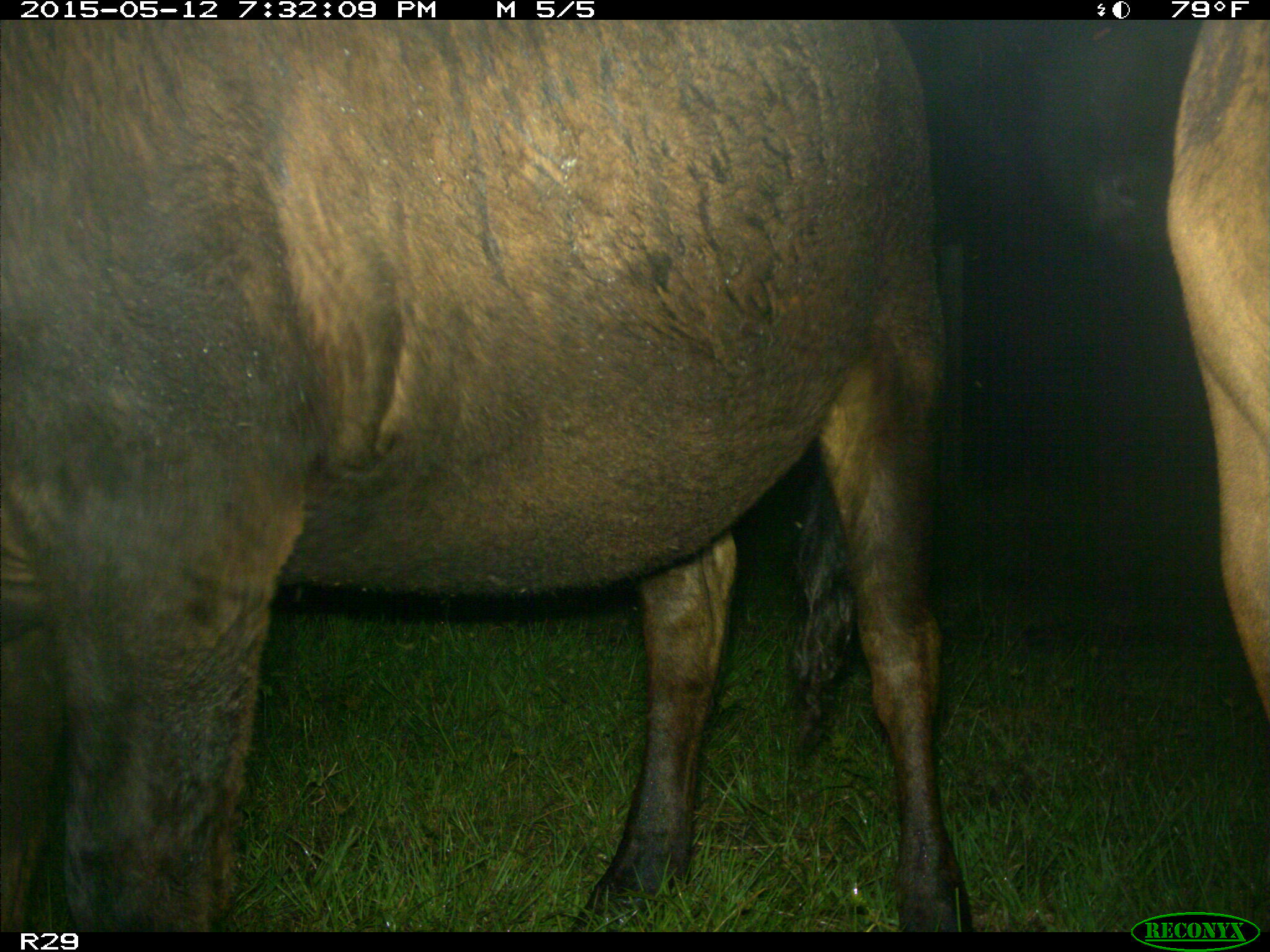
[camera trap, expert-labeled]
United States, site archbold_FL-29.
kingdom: Animalia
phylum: Chordata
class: Mammalia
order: Artiodactyla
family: Bovidae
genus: Bos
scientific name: Bos taurus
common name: domestic cow